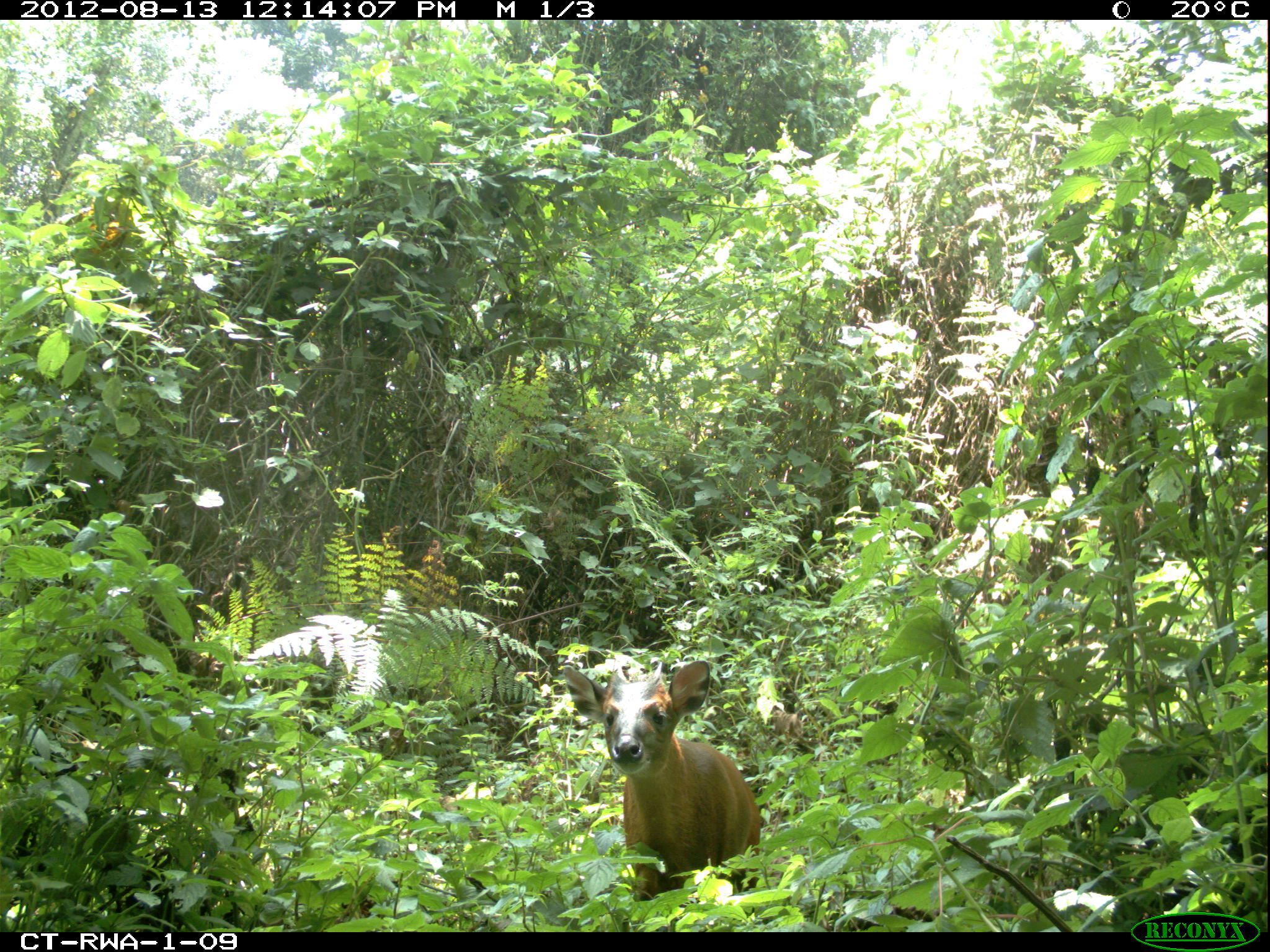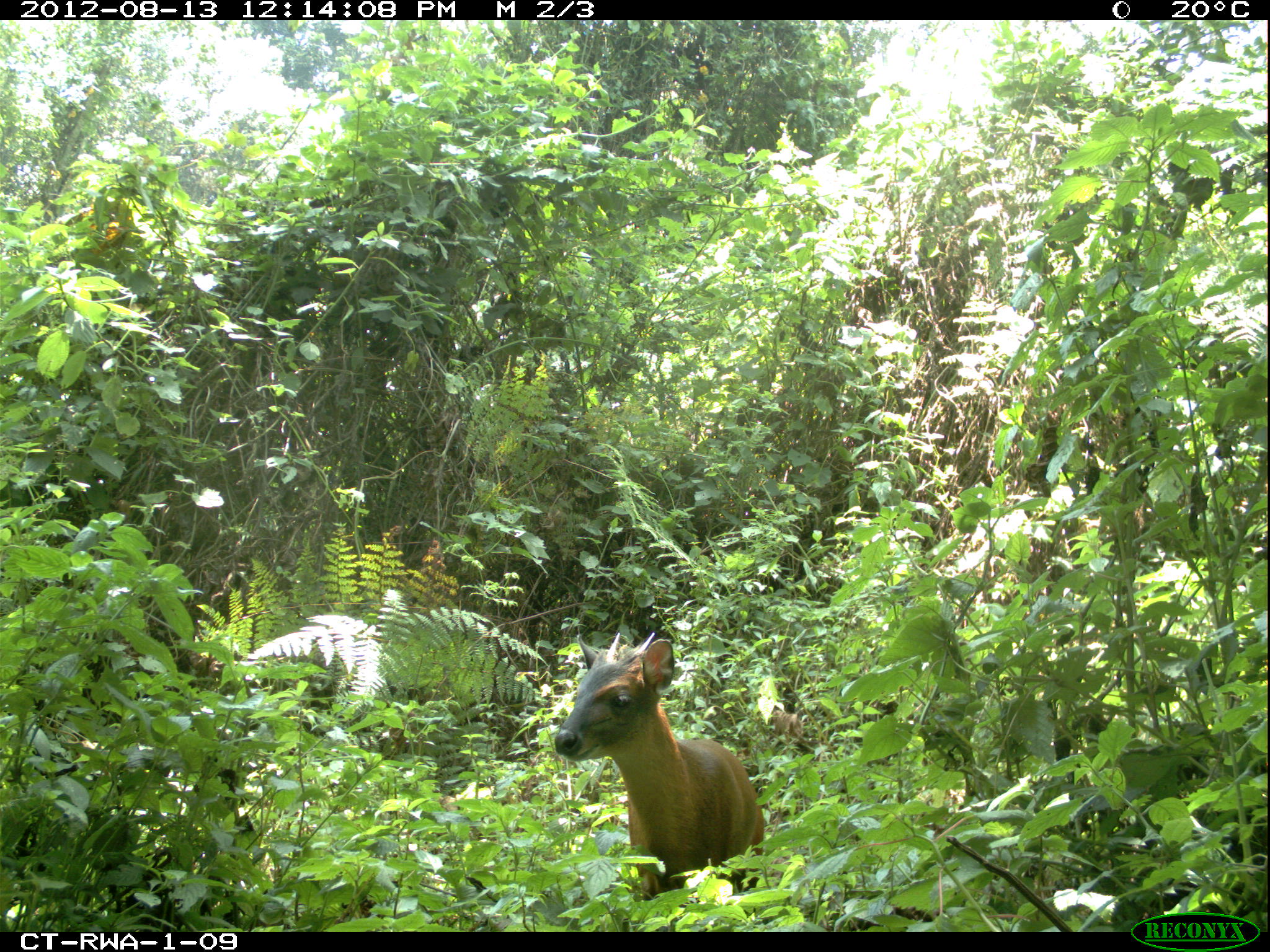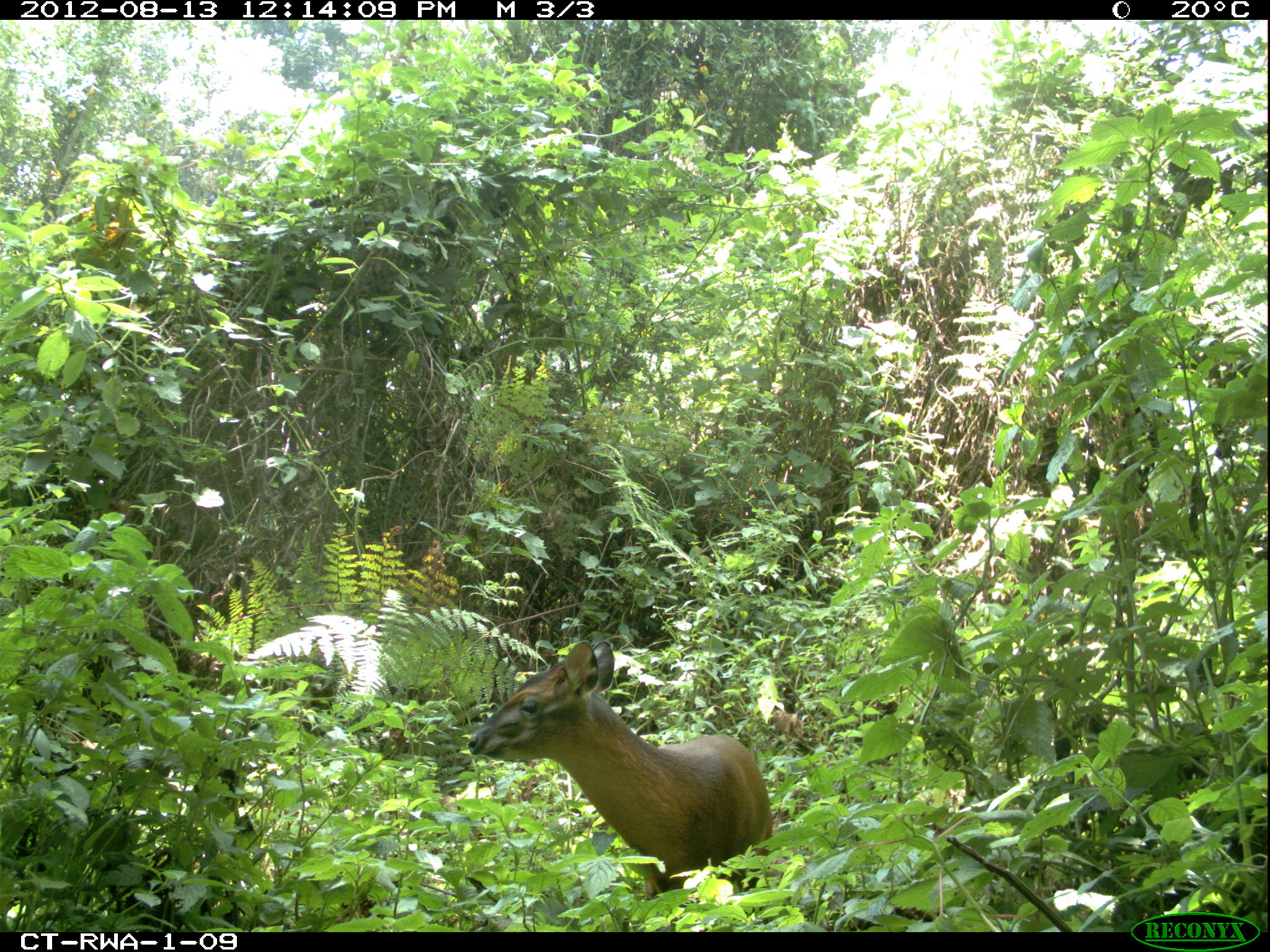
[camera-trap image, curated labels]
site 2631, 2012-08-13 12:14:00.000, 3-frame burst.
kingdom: Animalia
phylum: Chordata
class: Mammalia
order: Artiodactyla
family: Bovidae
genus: Cephalophus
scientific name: Cephalophus nigrifrons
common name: black-fronted duiker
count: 1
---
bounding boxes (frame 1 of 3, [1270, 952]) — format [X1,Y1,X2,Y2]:
cephalophus nigrifrons: [558,659,759,900]